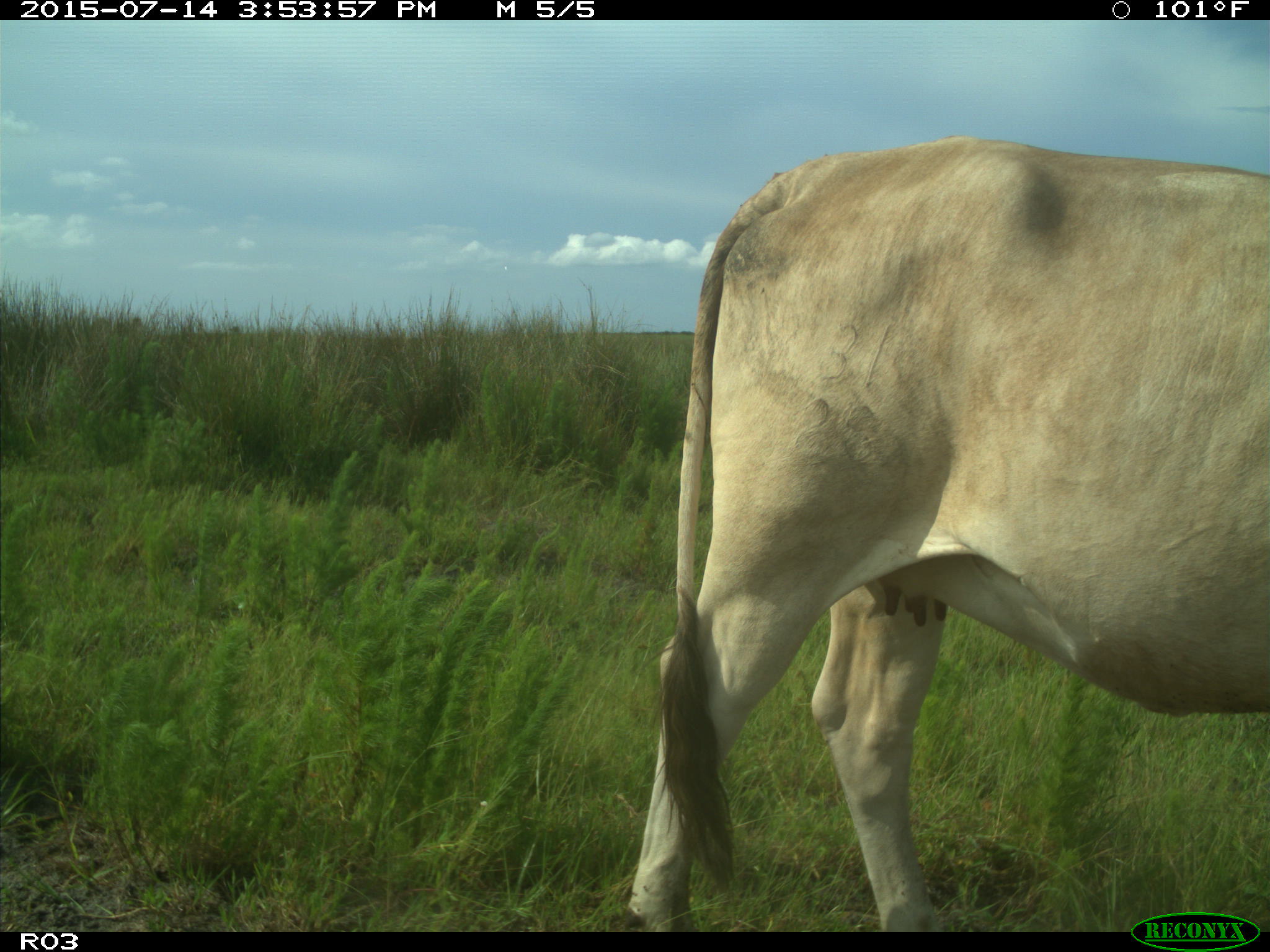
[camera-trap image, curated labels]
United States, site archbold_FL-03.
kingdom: Animalia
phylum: Chordata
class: Mammalia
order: Artiodactyla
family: Bovidae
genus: Bos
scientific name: Bos taurus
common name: domestic cow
Bos taurus (domestic cow).